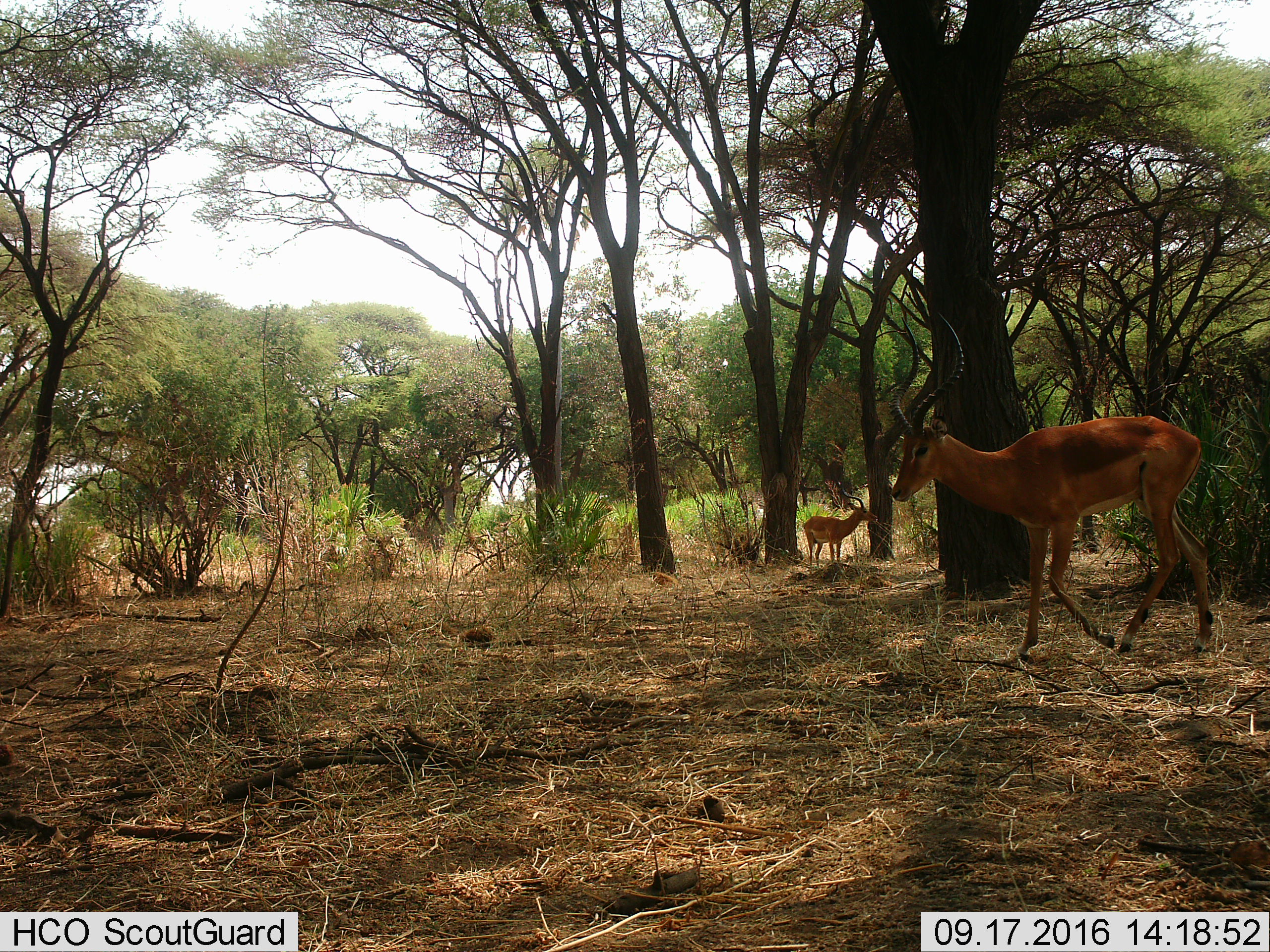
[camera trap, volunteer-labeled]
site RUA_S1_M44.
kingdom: Animalia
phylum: Chordata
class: Mammalia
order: Artiodactyla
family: Bovidae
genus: Aepyceros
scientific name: Aepyceros melampus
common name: impala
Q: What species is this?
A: Impala (Aepyceros melampus).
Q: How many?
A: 2.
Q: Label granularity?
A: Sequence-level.